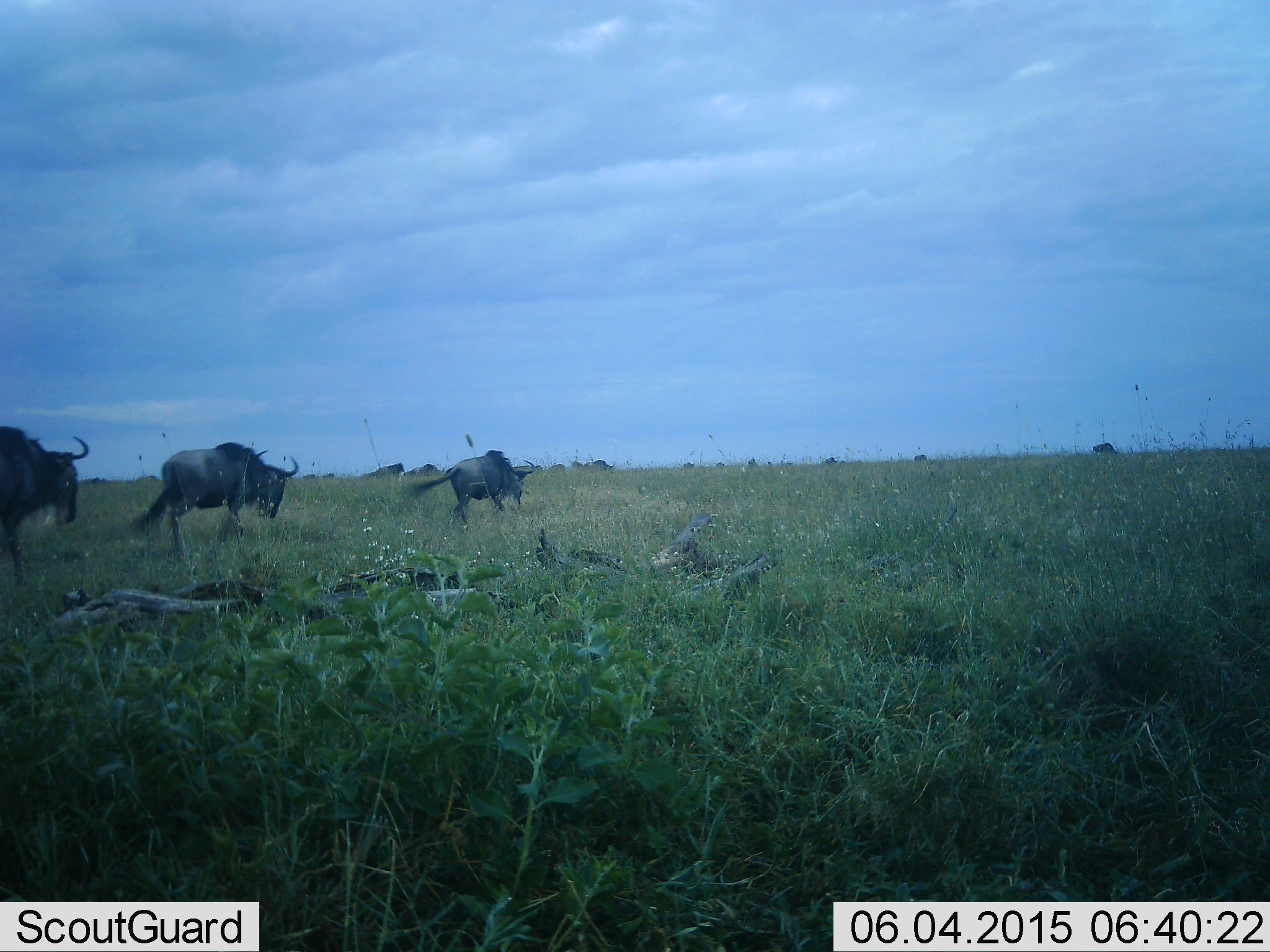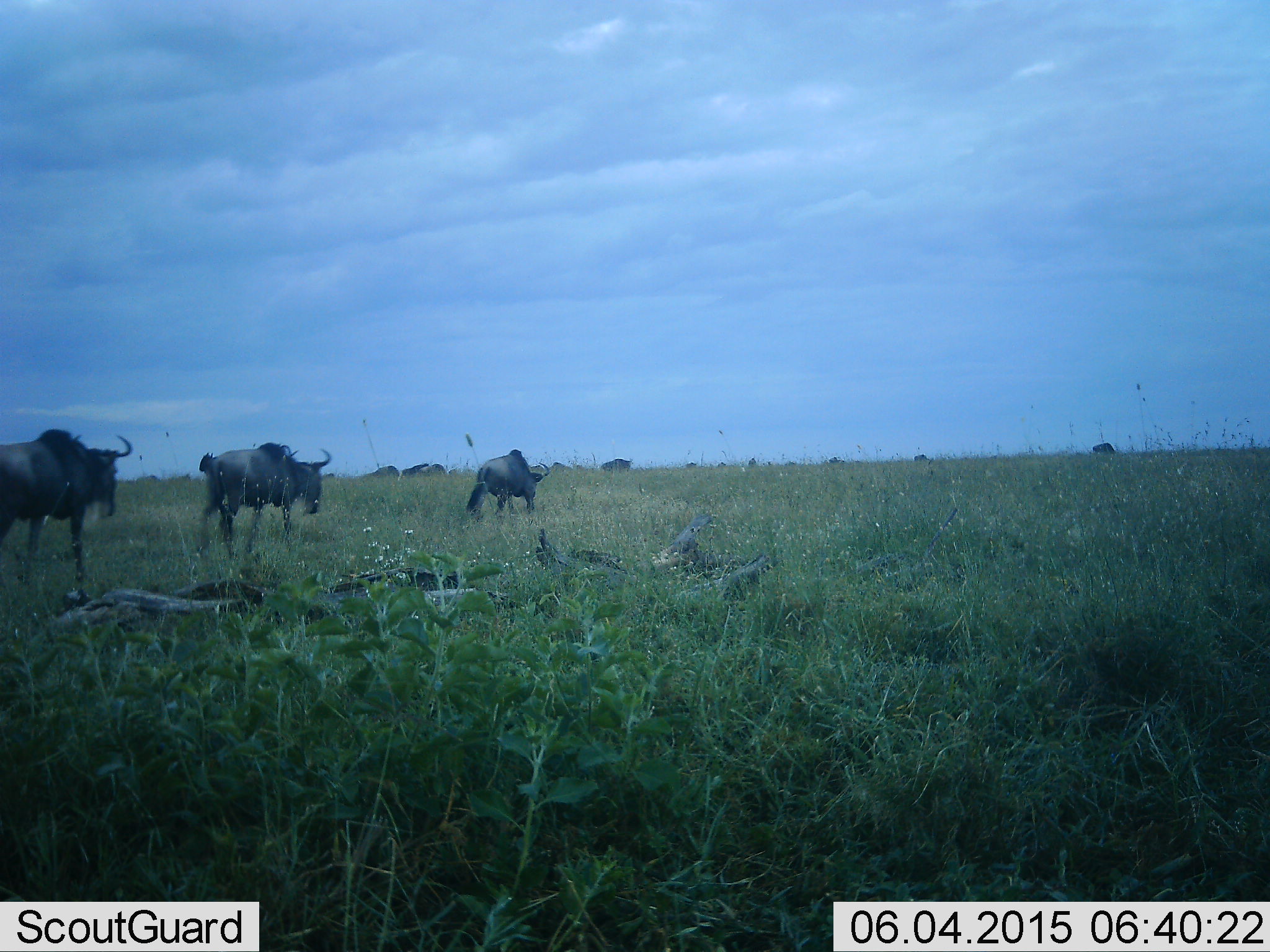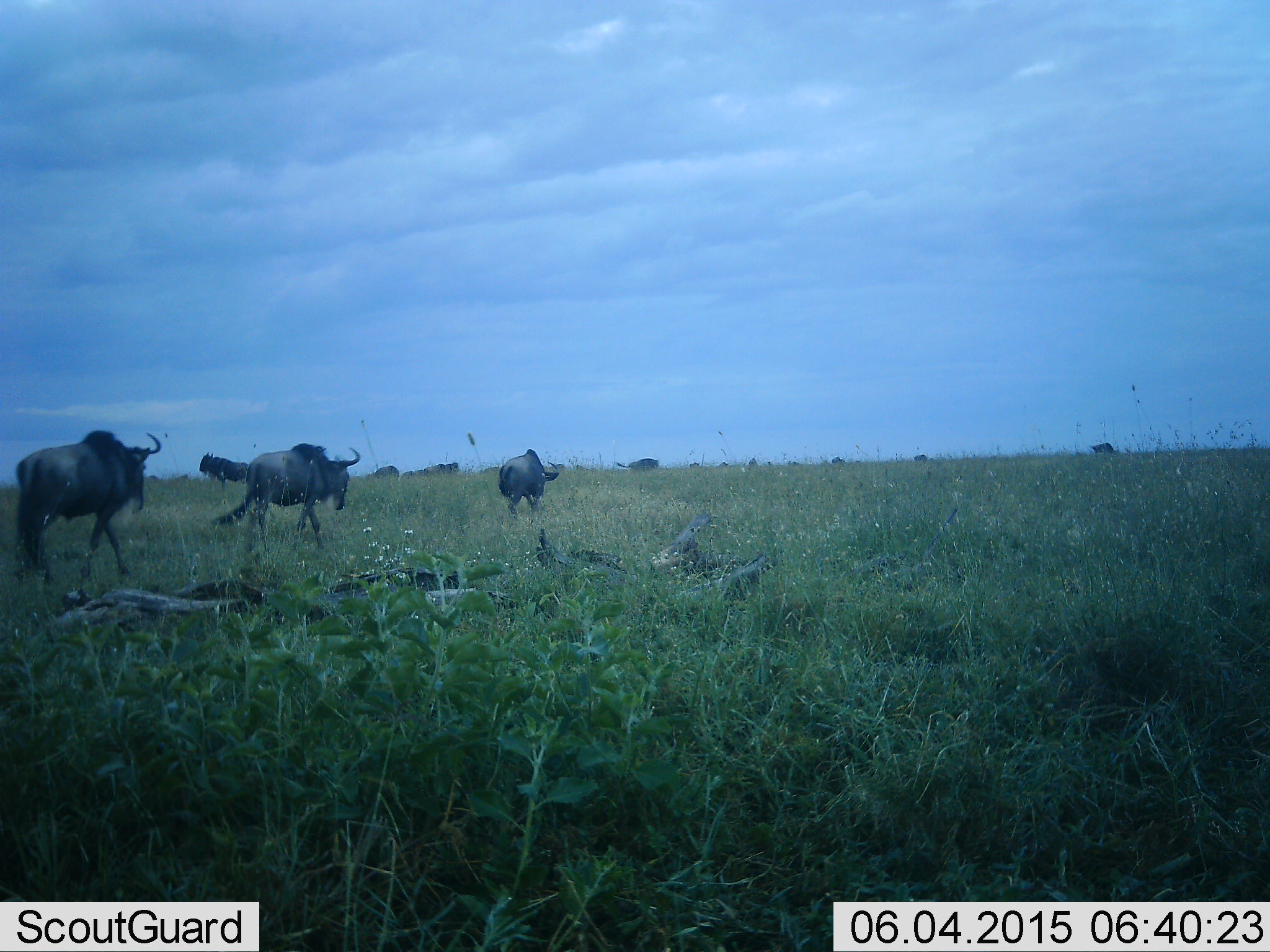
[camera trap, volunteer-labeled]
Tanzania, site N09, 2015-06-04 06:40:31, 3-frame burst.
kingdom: Animalia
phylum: Chordata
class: Mammalia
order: Artiodactyla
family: Bovidae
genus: Connochaetes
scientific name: Connochaetes taurinus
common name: blue wildebeest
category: wildebeest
Wildebeest (blue wildebeest) (Connochaetes taurinus), count 11-50. Behavior (volunteer vote fractions): standing 40%, resting 0%, moving 100%, interacting 0%. Young present (vote fraction): 0%. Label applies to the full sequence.